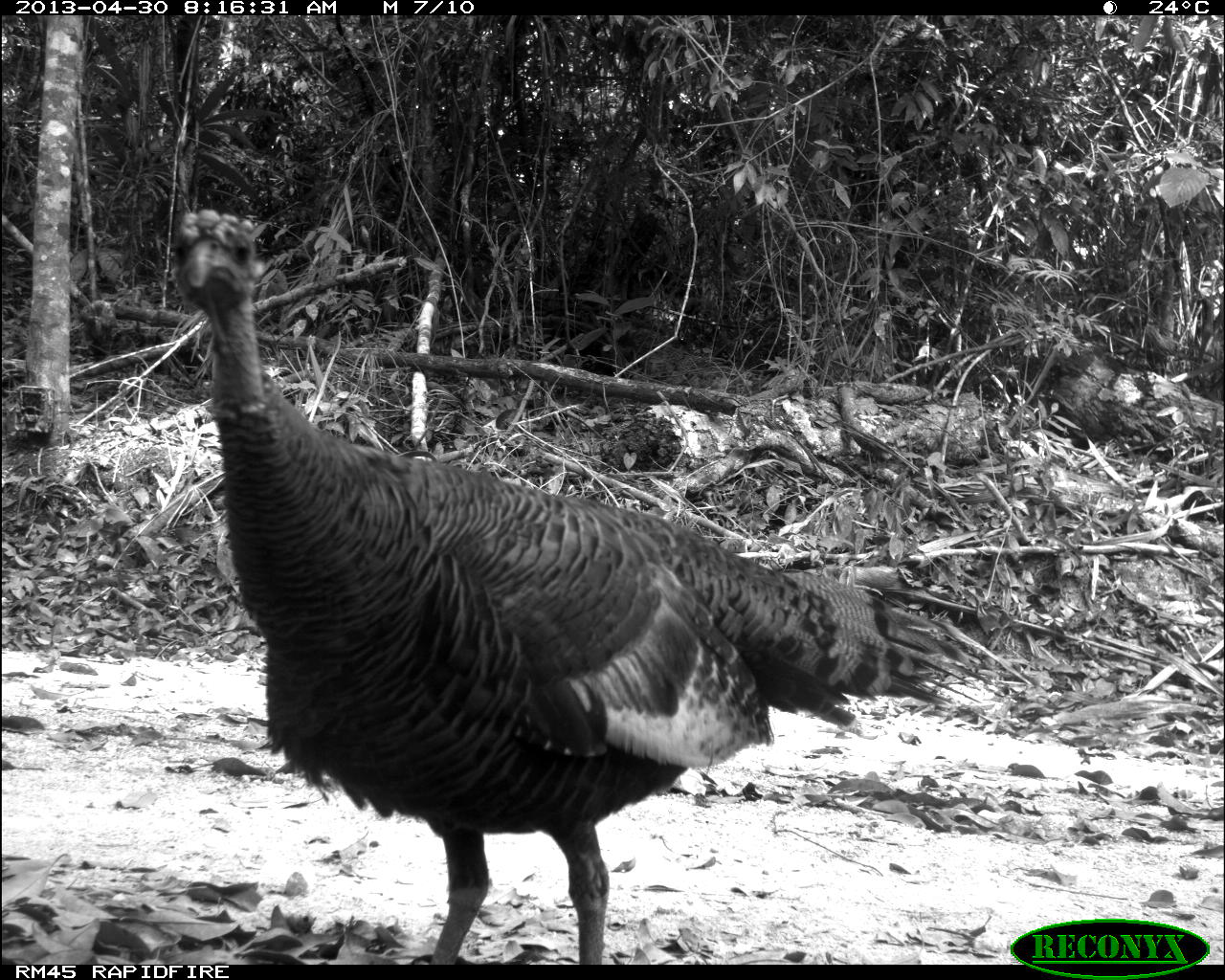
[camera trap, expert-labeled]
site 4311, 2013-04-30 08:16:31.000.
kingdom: Animalia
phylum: Chordata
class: Aves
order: Galliformes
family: Phasianidae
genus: Meleagris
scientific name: Meleagris ocellata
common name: ocellated turkey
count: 1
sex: female